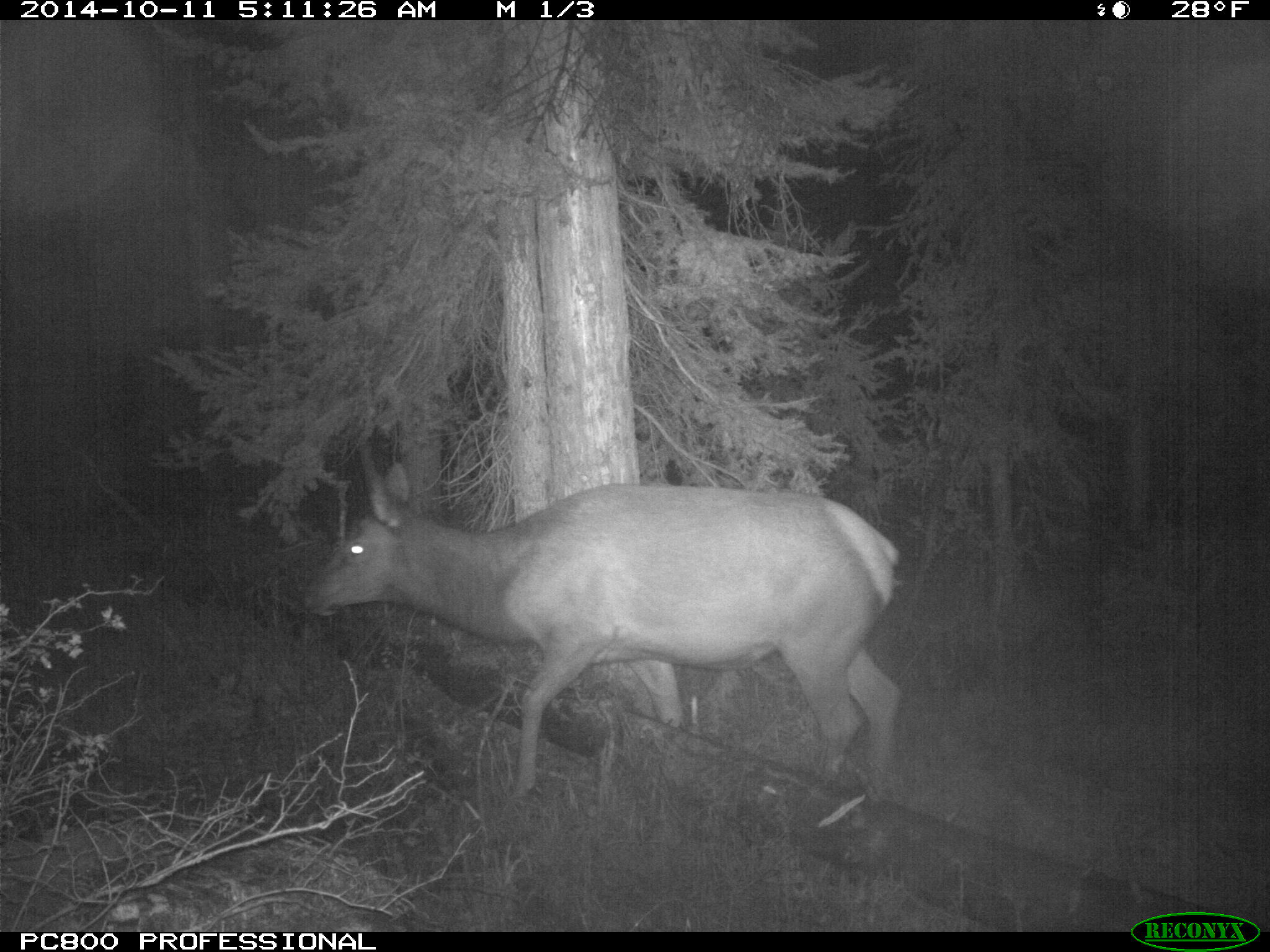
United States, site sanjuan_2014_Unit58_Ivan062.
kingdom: Animalia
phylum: Chordata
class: Mammalia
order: Artiodactyla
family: Cervidae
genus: Cervus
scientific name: Cervus elaphus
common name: red deer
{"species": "Cervus elaphus (red deer)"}